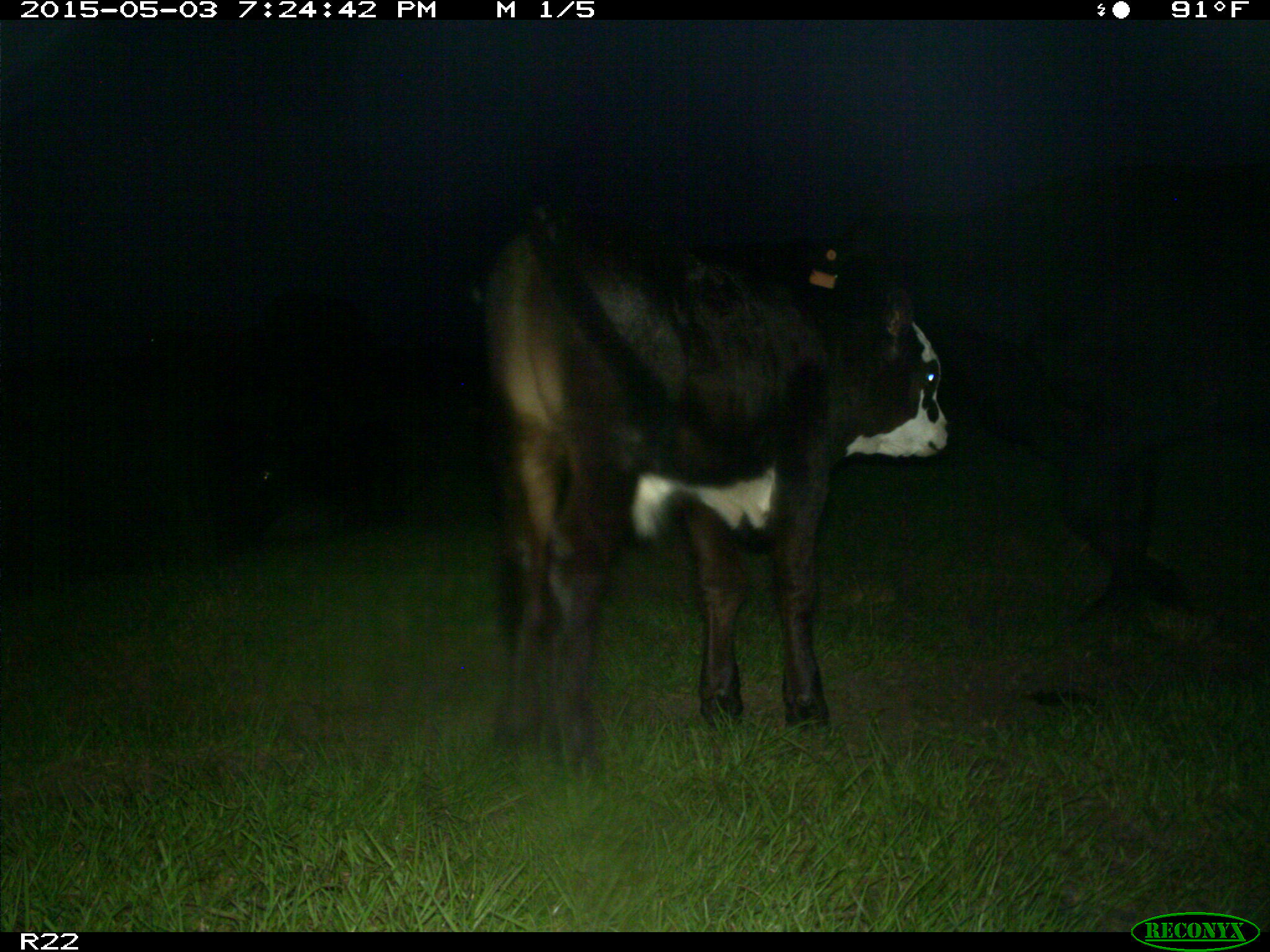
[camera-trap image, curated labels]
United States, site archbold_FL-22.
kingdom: Animalia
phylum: Chordata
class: Mammalia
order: Artiodactyla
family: Bovidae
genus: Bos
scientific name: Bos taurus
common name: domestic cow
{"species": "Bos taurus (domestic cow)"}